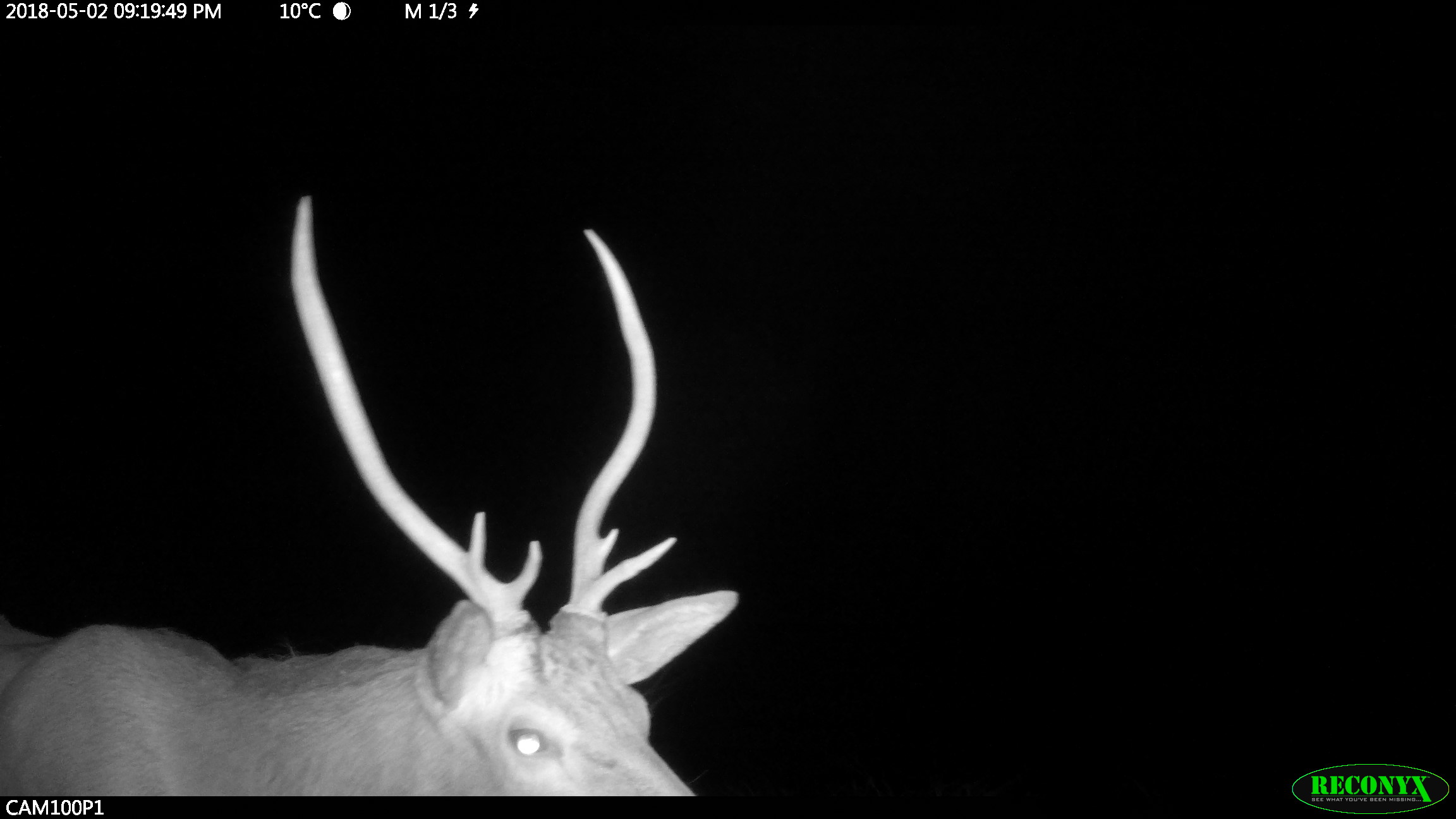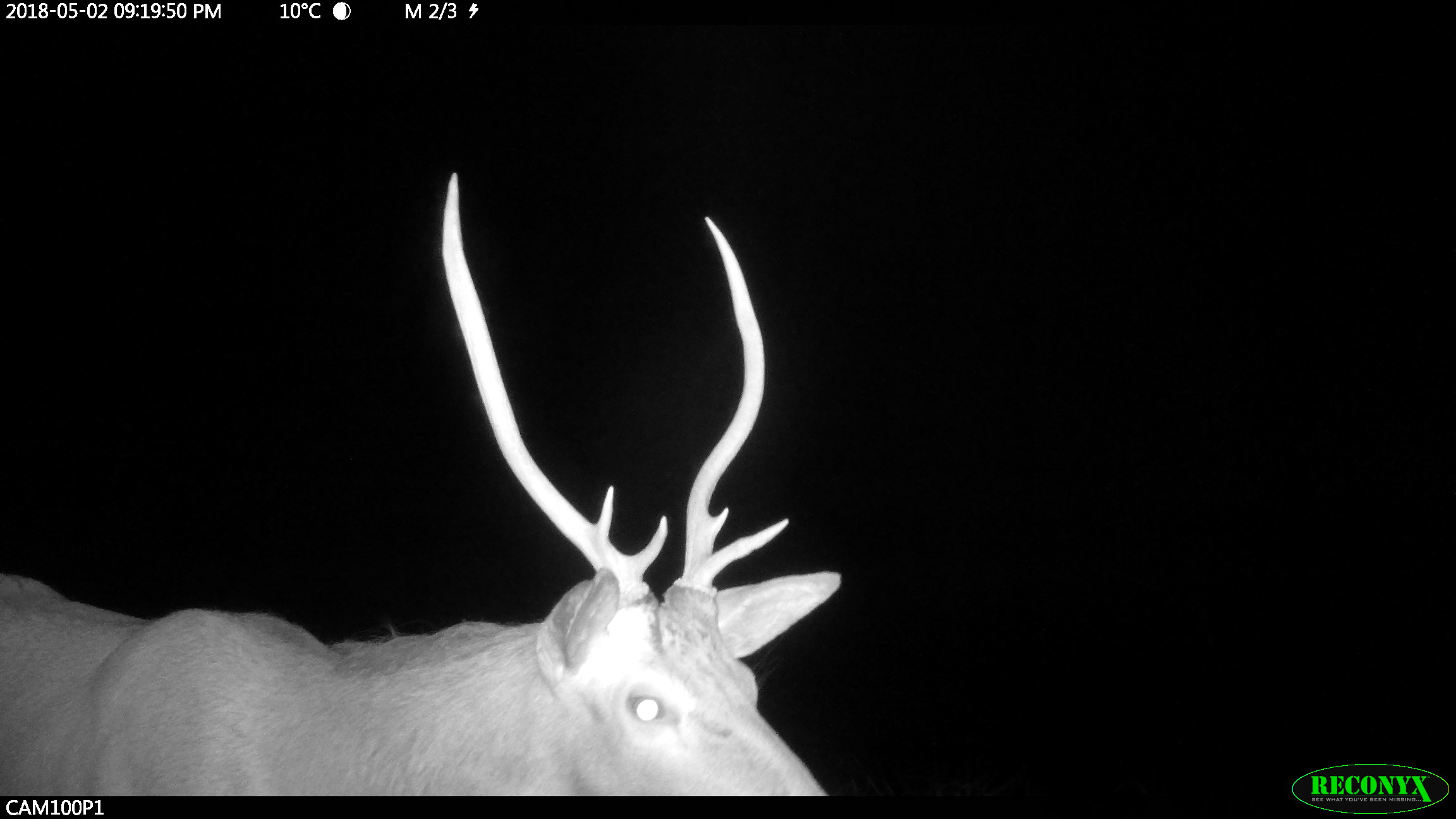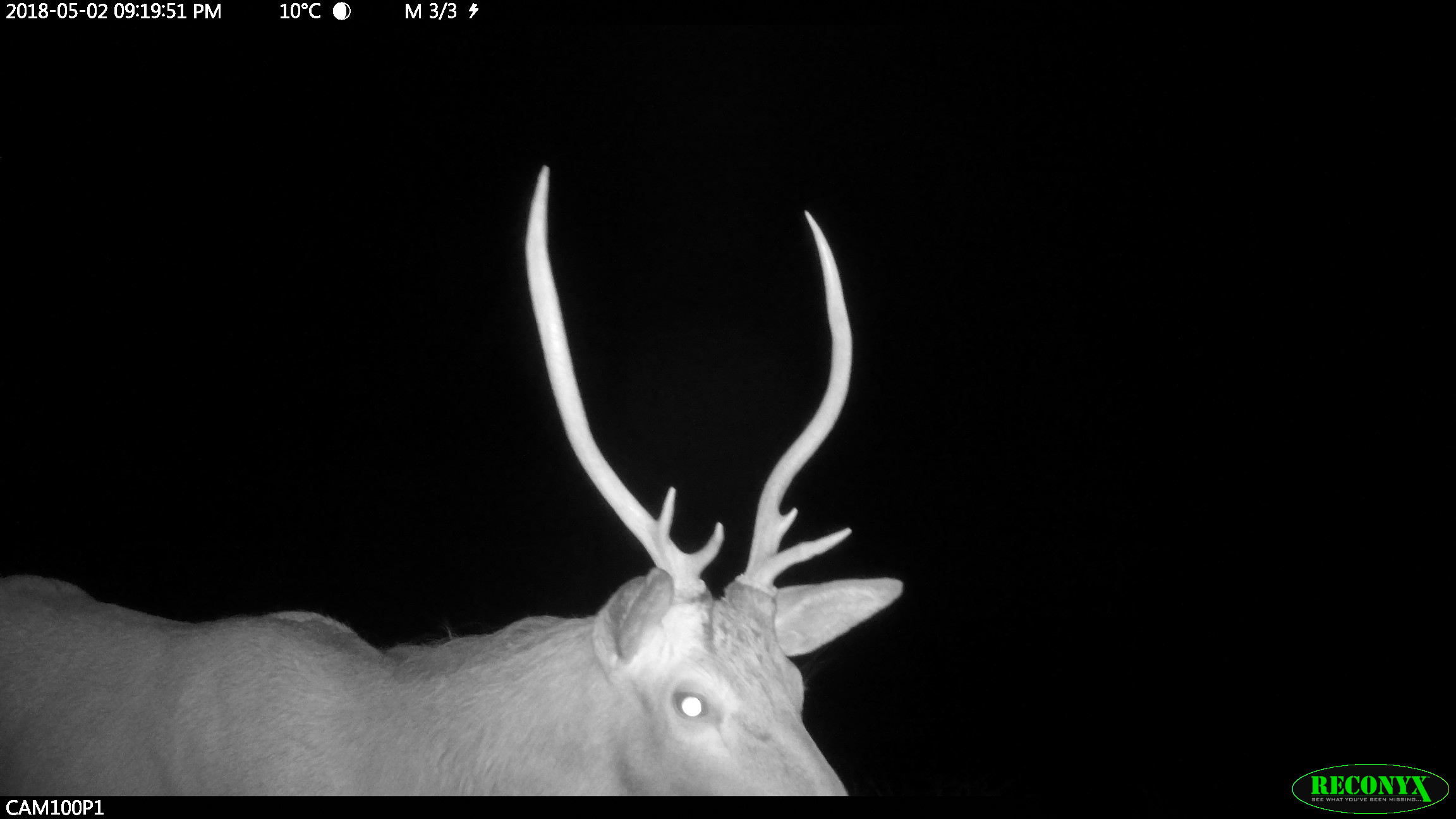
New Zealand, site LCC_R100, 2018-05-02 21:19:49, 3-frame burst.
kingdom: Animalia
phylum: Chordata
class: Mammalia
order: Artiodactyla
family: Cervidae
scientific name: Cervidae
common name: deer